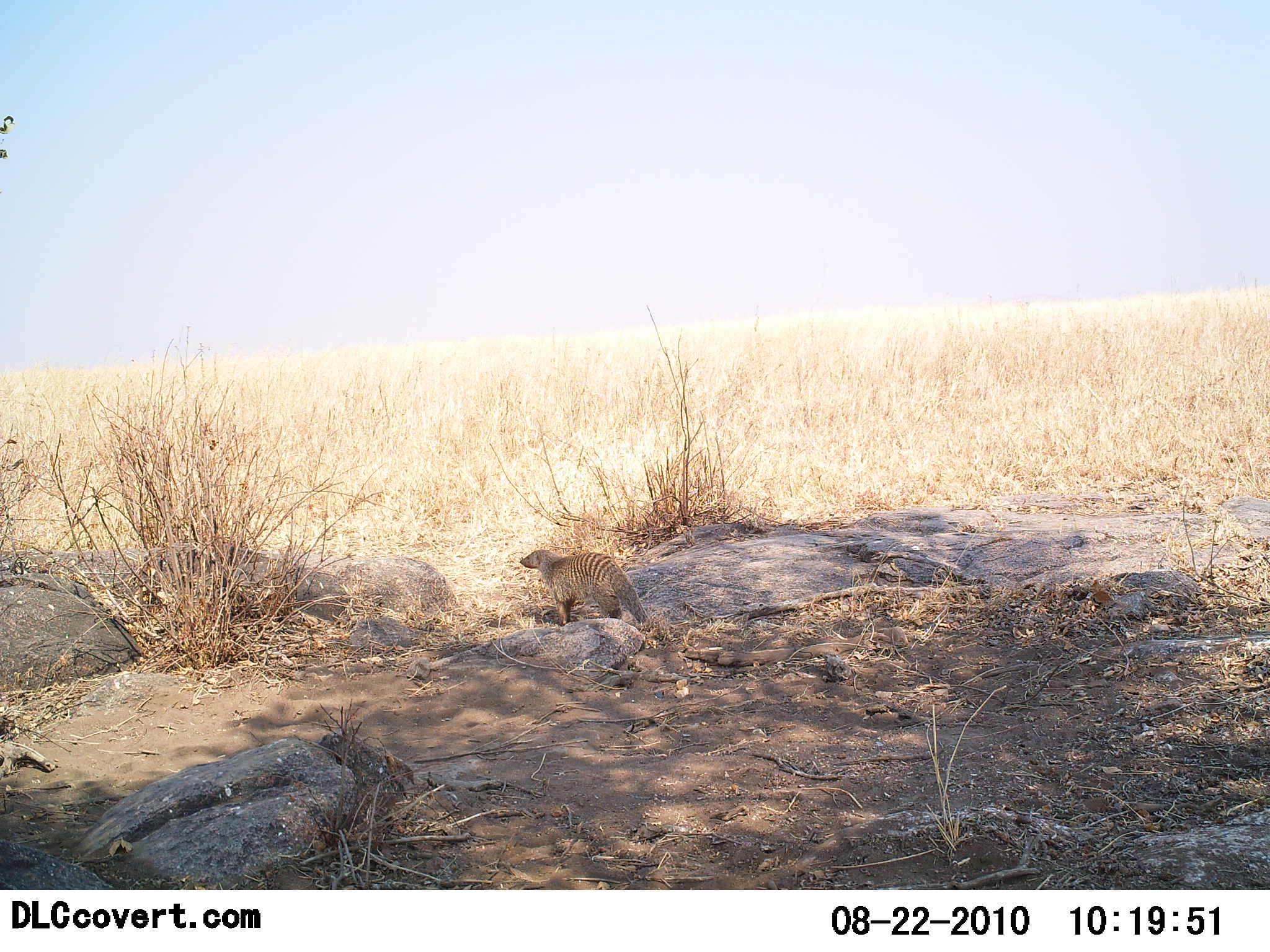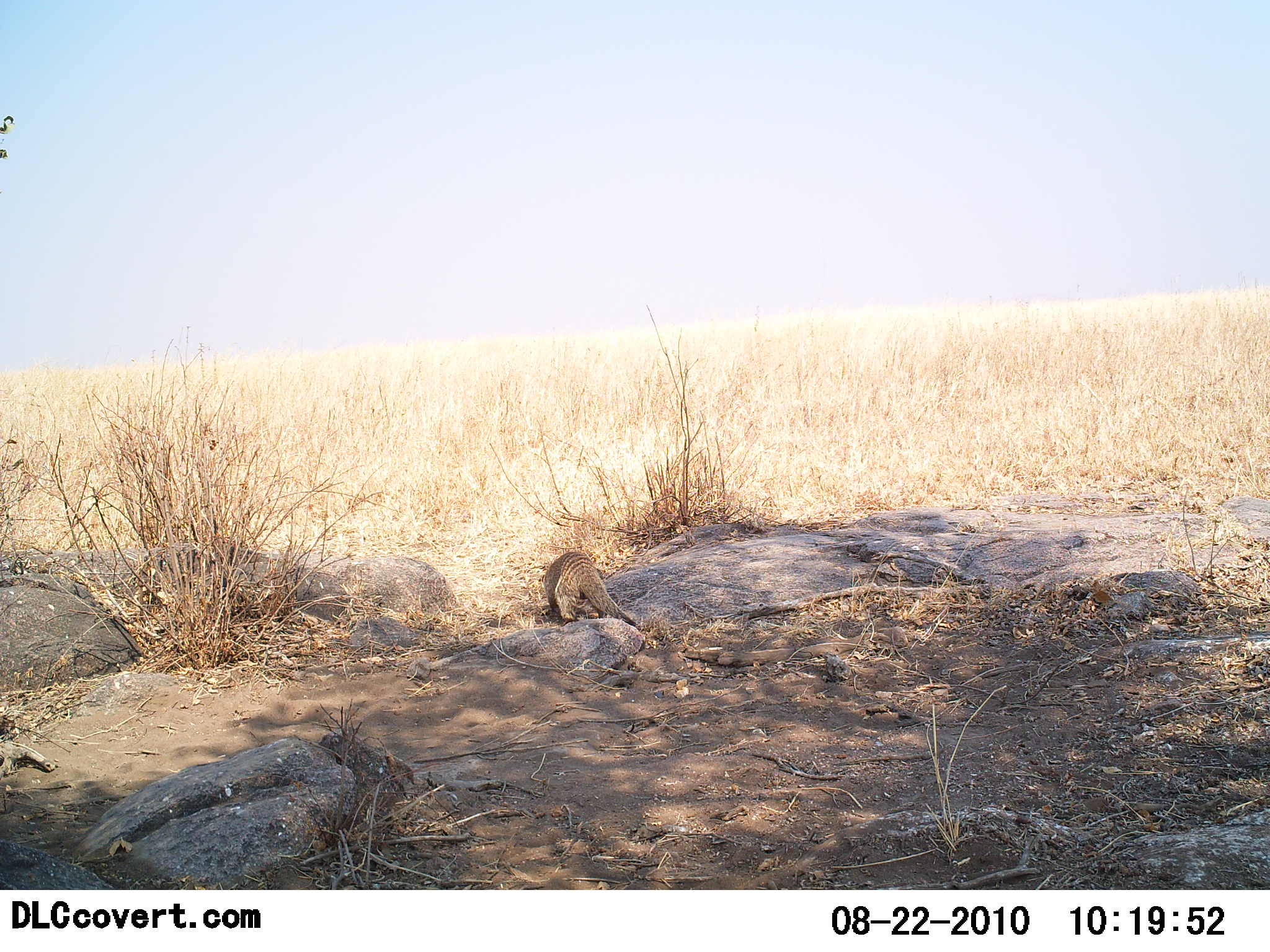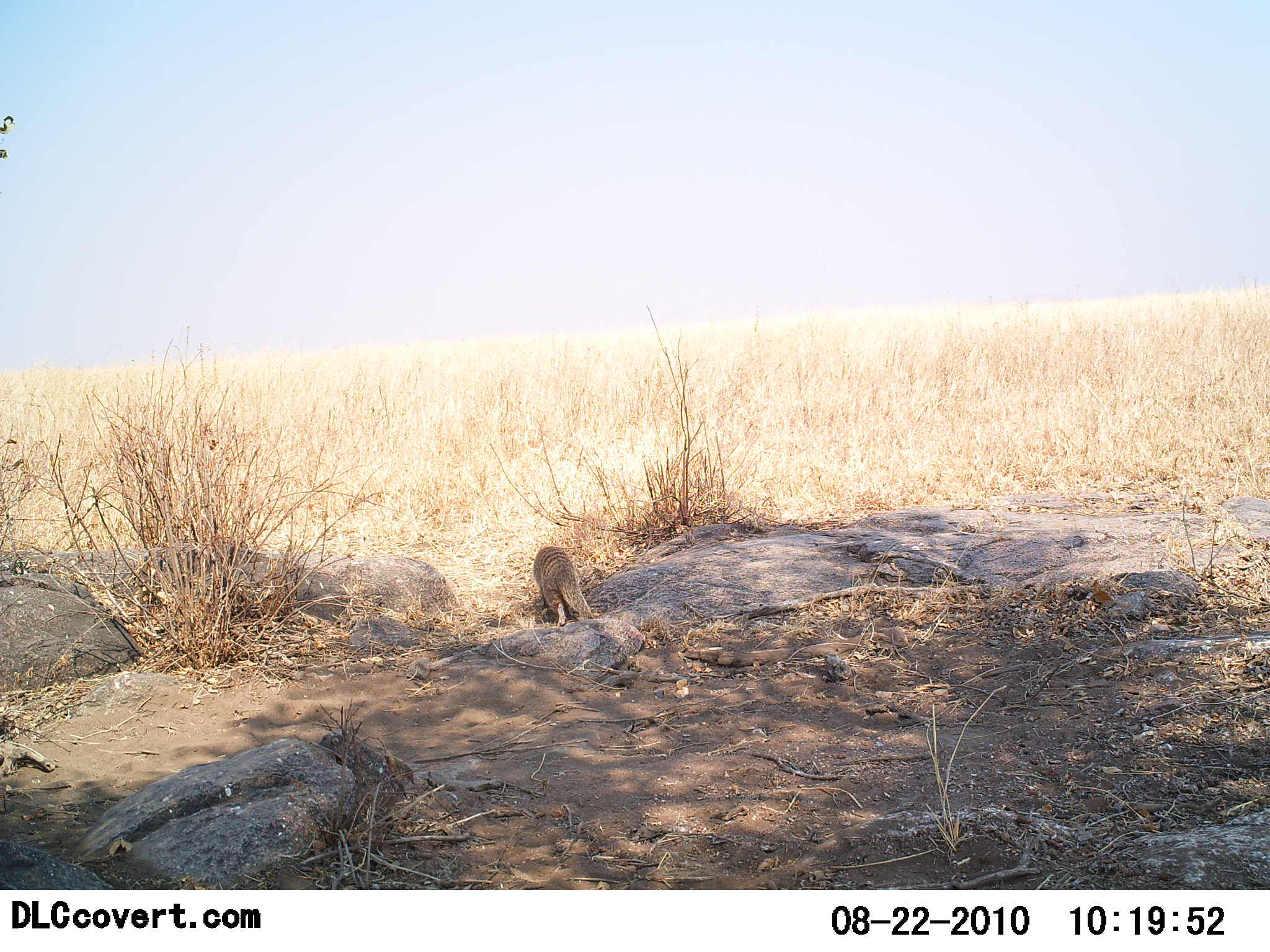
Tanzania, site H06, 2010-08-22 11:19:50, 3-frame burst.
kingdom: Animalia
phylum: Chordata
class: Mammalia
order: Carnivora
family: Herpestidae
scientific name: Herpestidae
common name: mongoose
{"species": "mongoose (Herpestidae)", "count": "1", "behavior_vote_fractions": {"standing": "14%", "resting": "0%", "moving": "86%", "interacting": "0%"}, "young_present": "0%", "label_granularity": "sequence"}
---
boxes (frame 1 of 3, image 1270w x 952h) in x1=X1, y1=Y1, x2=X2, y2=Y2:
animal: x1=520, y1=547, x2=652, y2=629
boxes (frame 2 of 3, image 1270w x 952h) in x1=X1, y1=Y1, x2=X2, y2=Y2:
animal: x1=540, y1=551, x2=639, y2=628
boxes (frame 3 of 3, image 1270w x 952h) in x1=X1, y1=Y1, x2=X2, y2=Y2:
animal: x1=531, y1=544, x2=595, y2=628